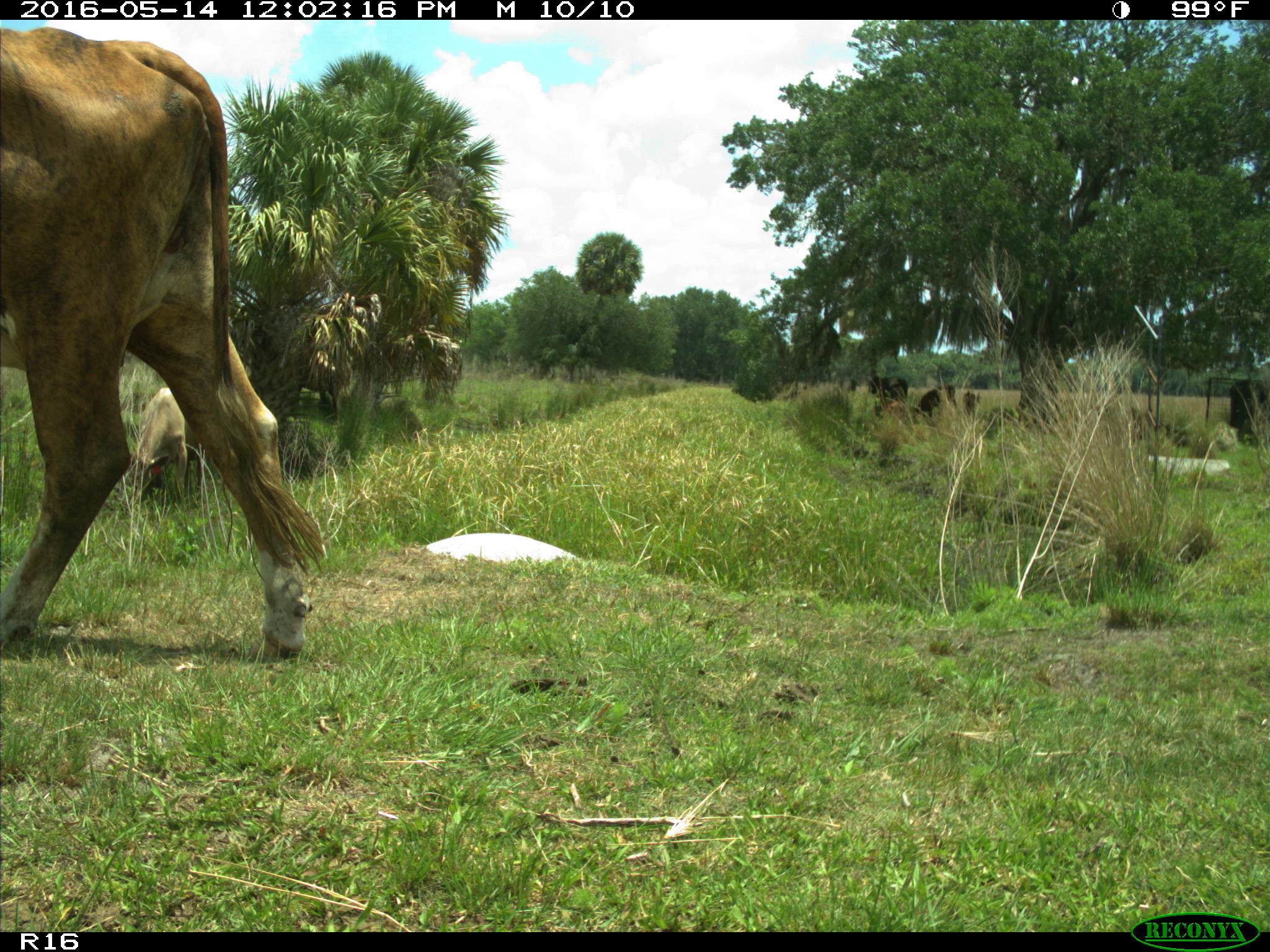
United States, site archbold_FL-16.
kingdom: Animalia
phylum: Chordata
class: Mammalia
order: Artiodactyla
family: Bovidae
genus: Bos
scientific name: Bos taurus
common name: domestic cow